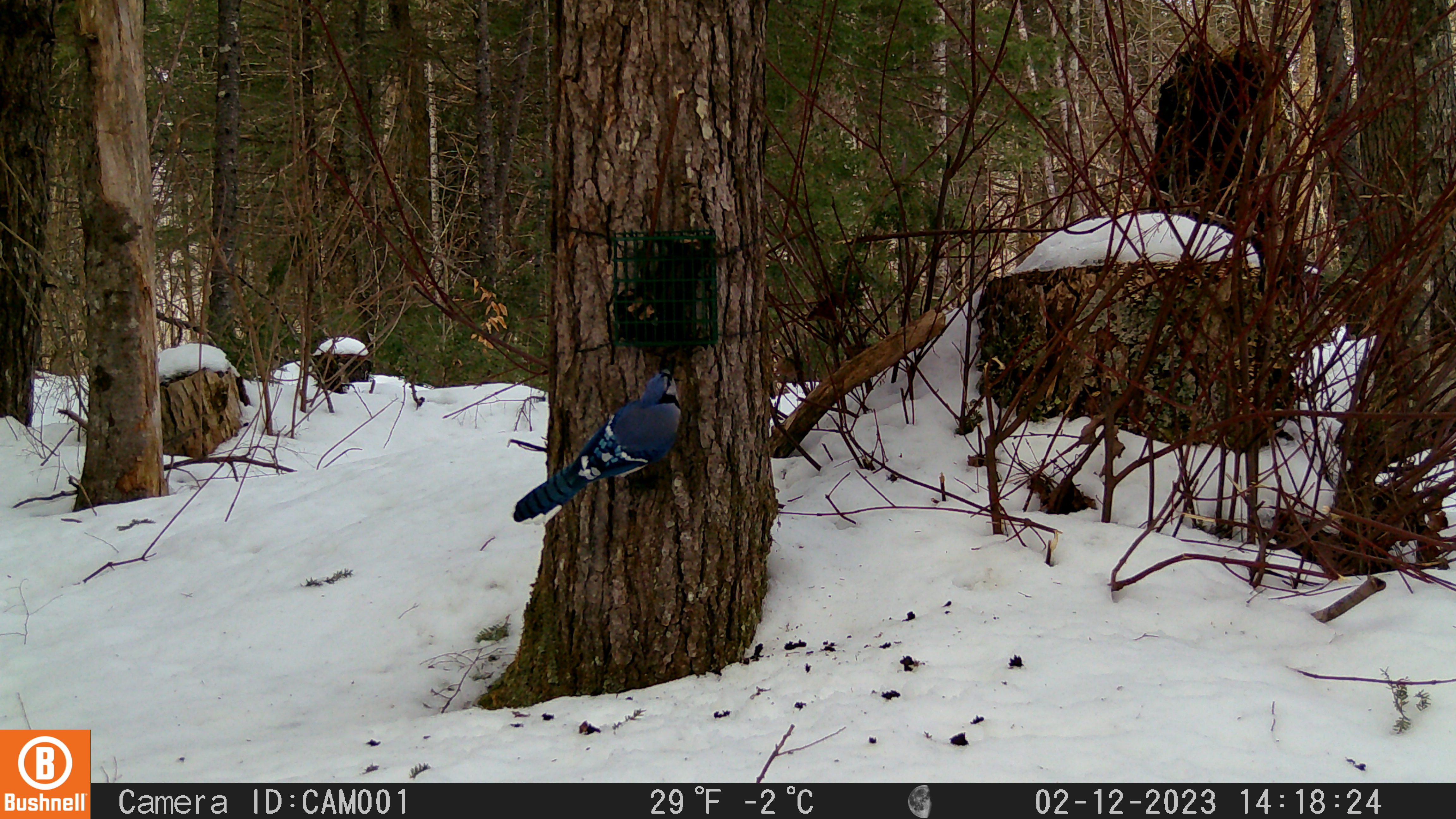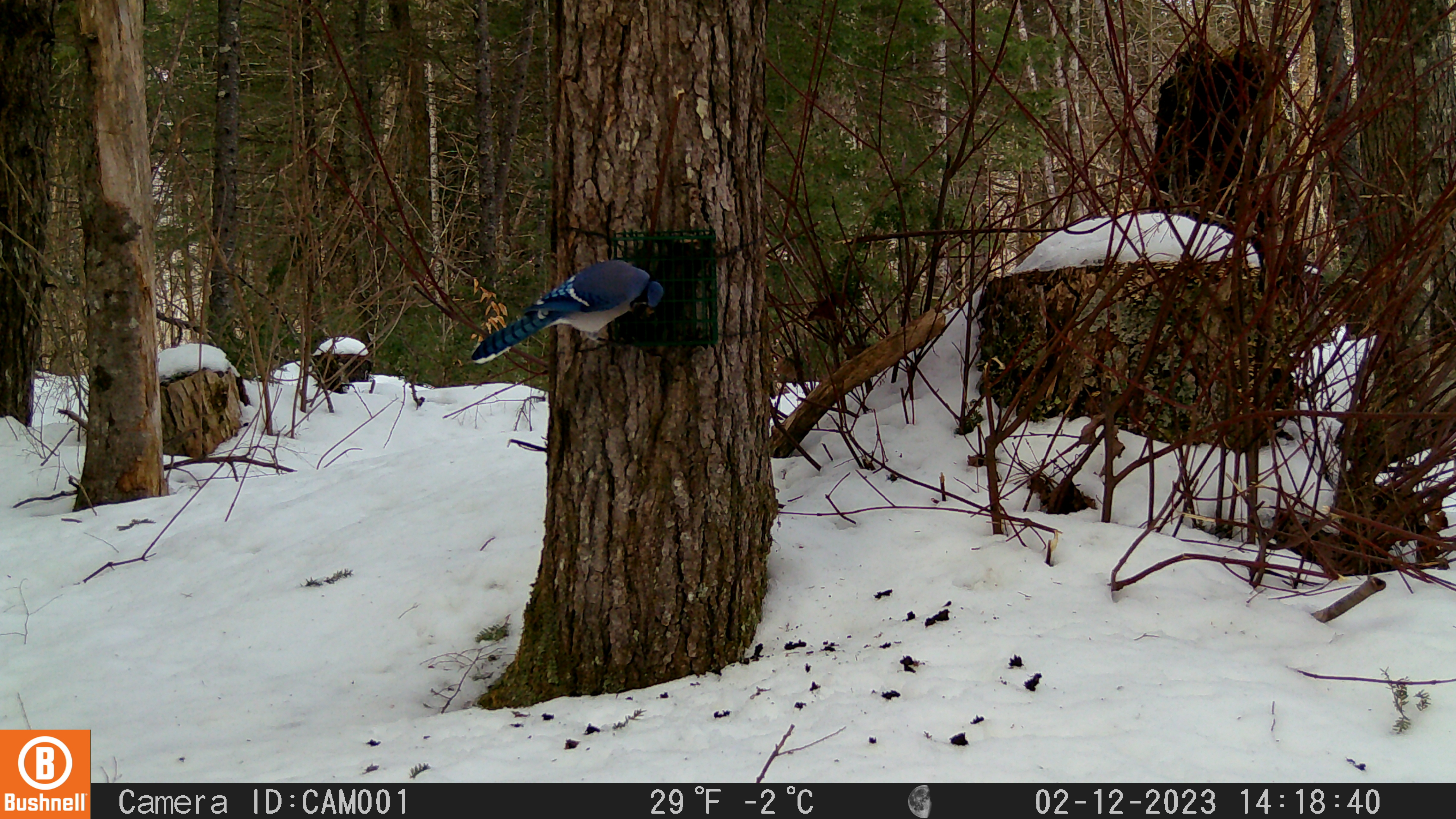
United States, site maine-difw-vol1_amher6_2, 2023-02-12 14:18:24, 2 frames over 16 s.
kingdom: Animalia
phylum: Chordata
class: Aves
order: Passeriformes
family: Corvidae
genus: Cyanocitta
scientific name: Cyanocitta cristata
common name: blue jay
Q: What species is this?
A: Blue jay (Cyanocitta cristata).